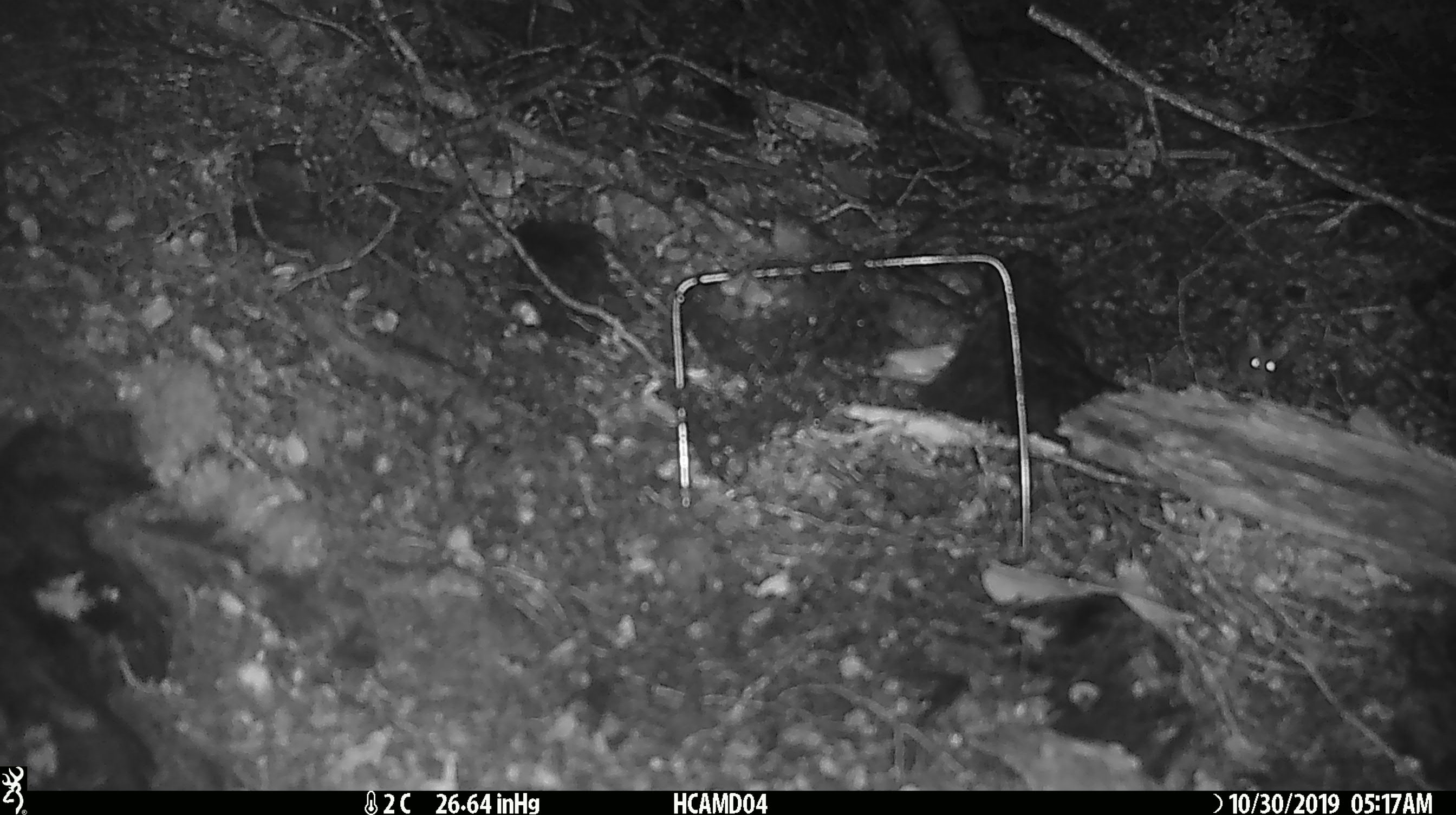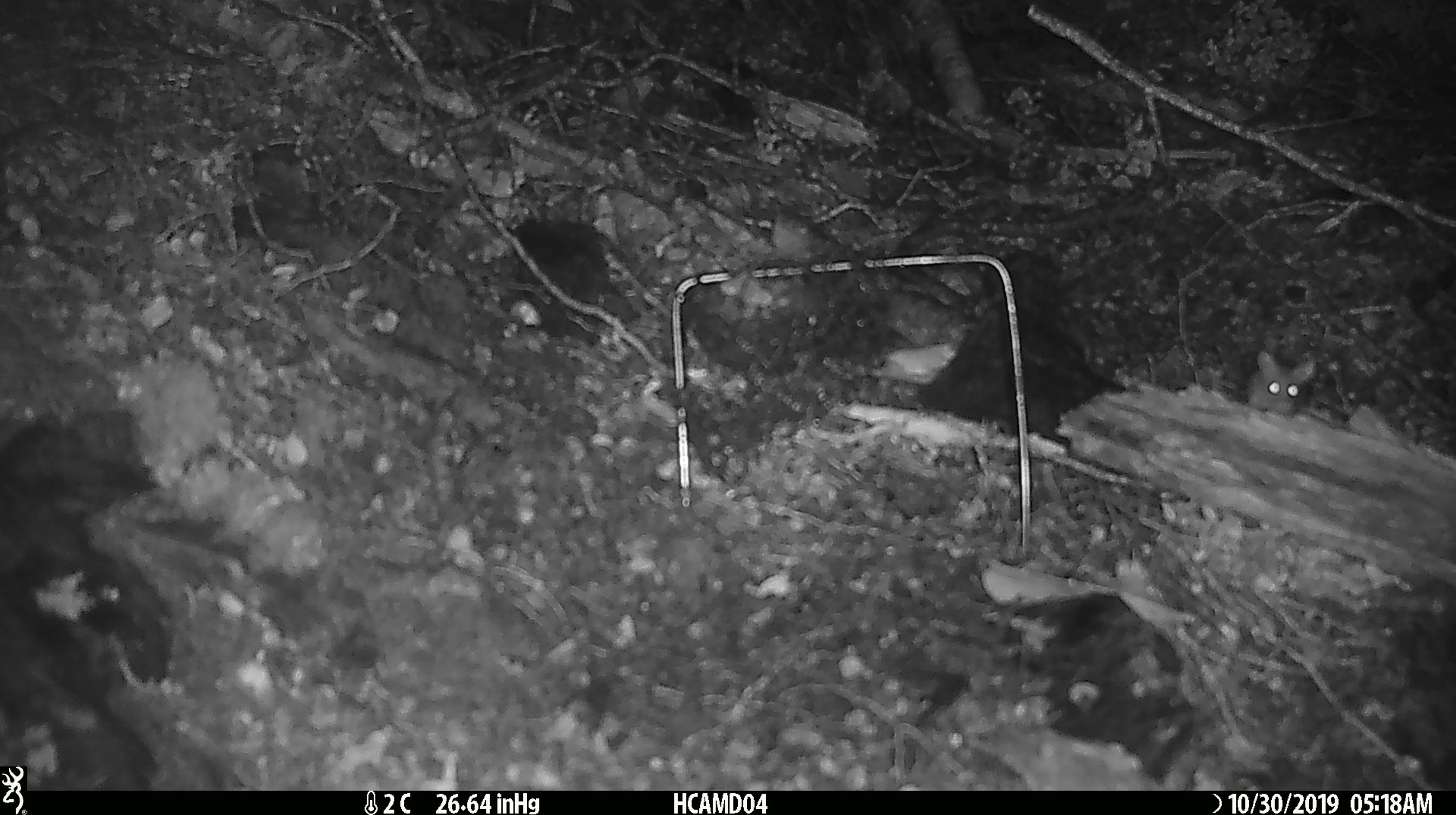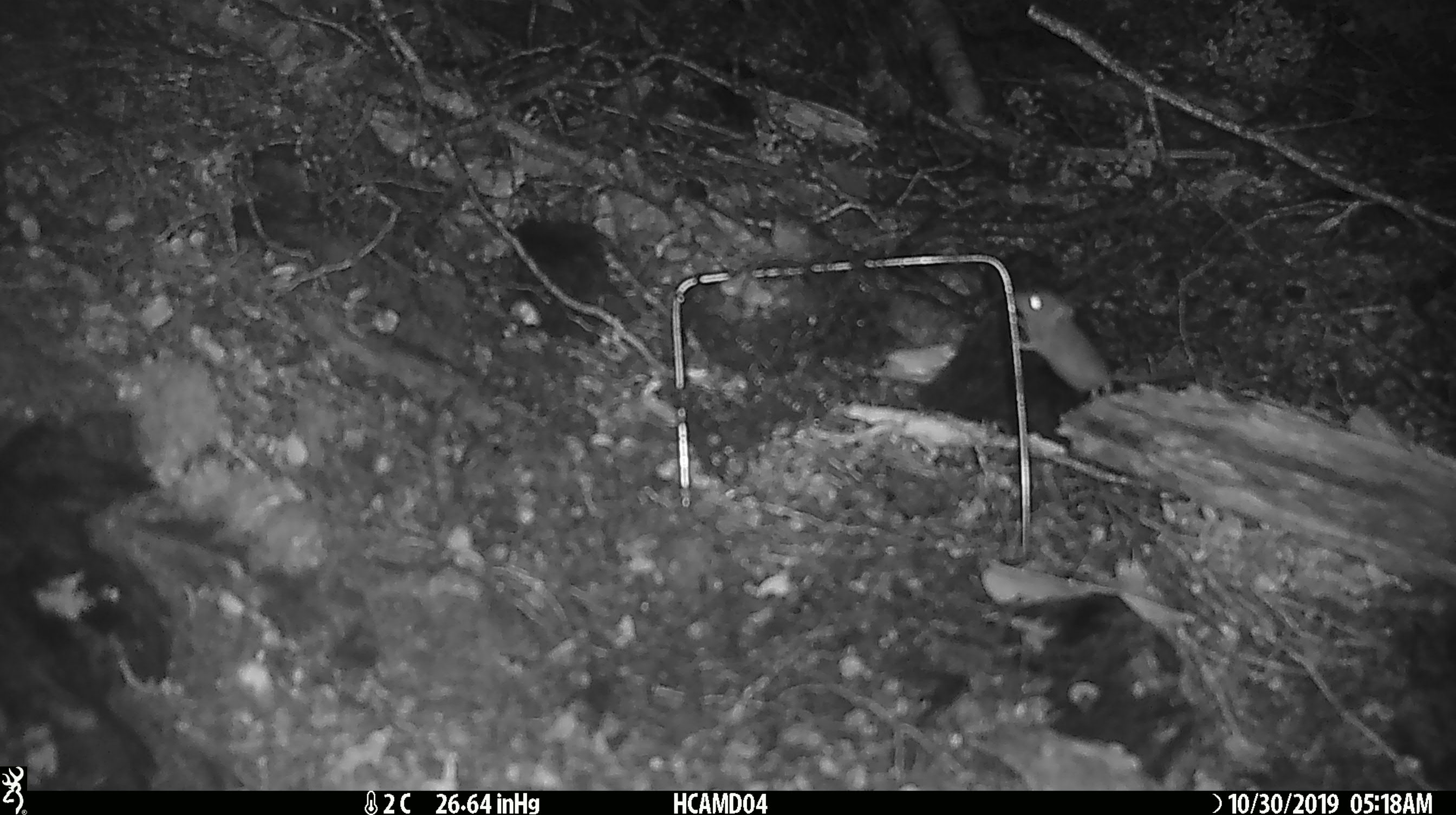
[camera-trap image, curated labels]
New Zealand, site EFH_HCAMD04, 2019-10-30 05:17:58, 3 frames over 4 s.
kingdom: Animalia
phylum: Chordata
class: Mammalia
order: Rodentia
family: Muridae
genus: Mus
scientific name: Mus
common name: mouse